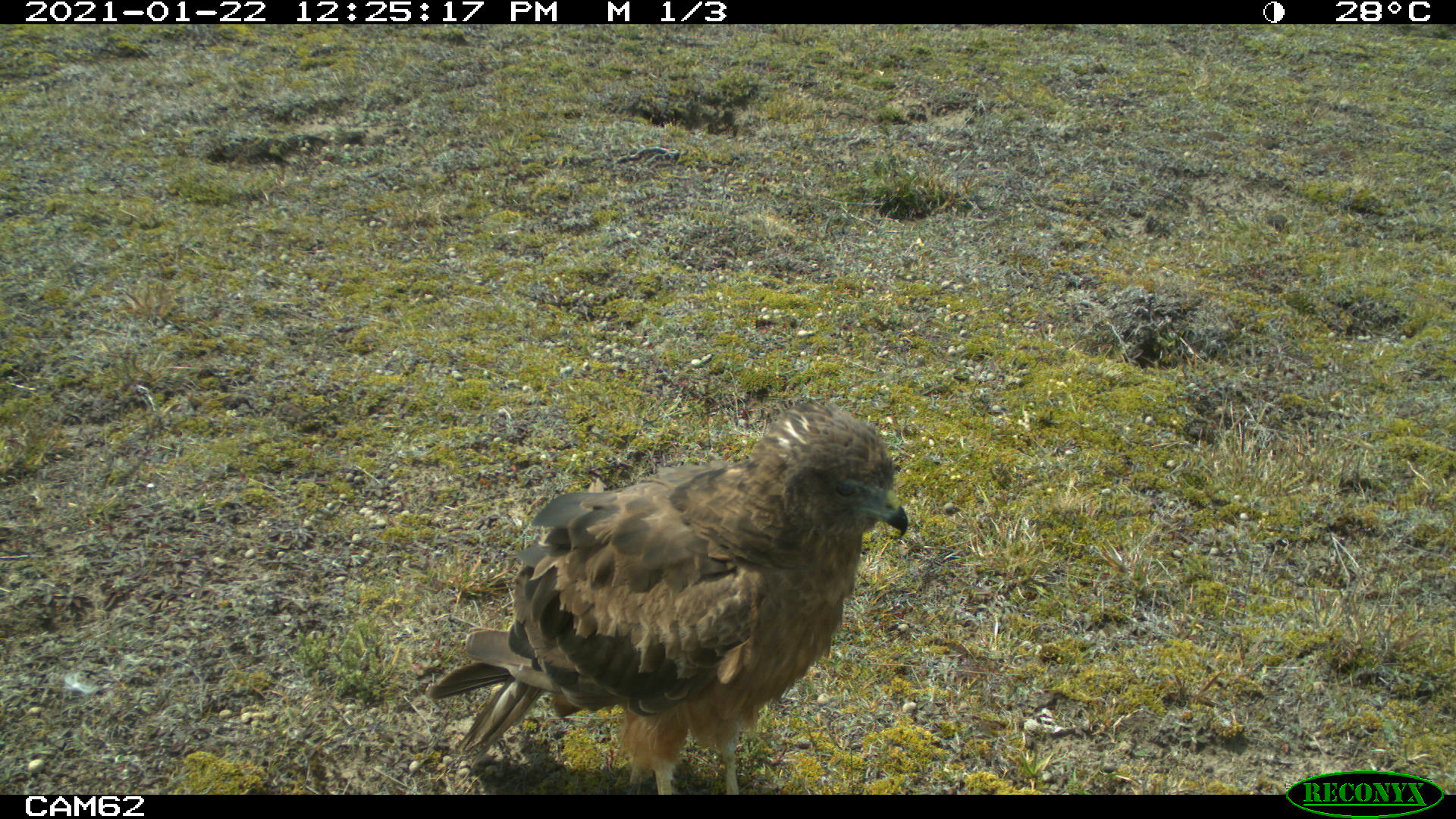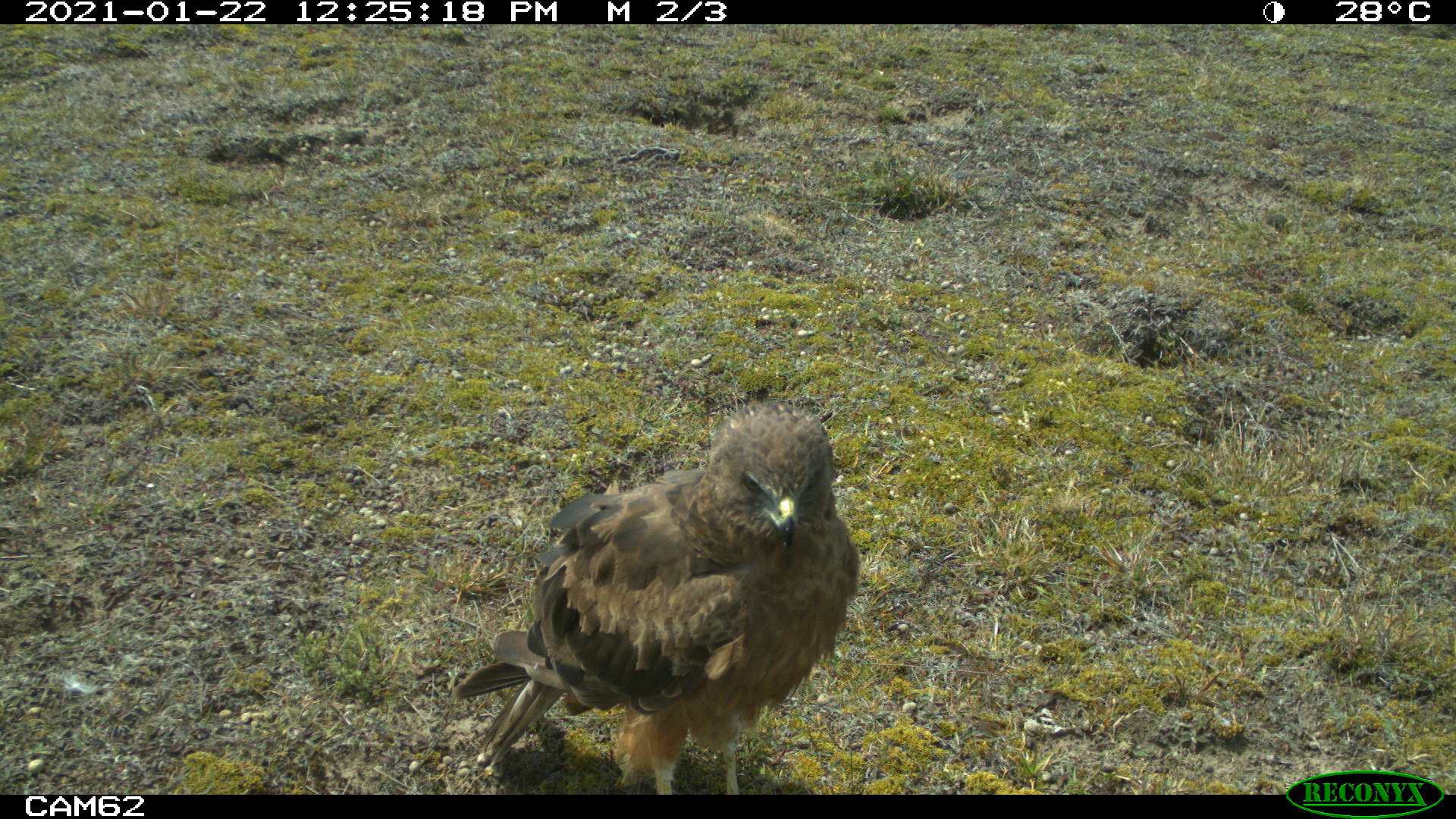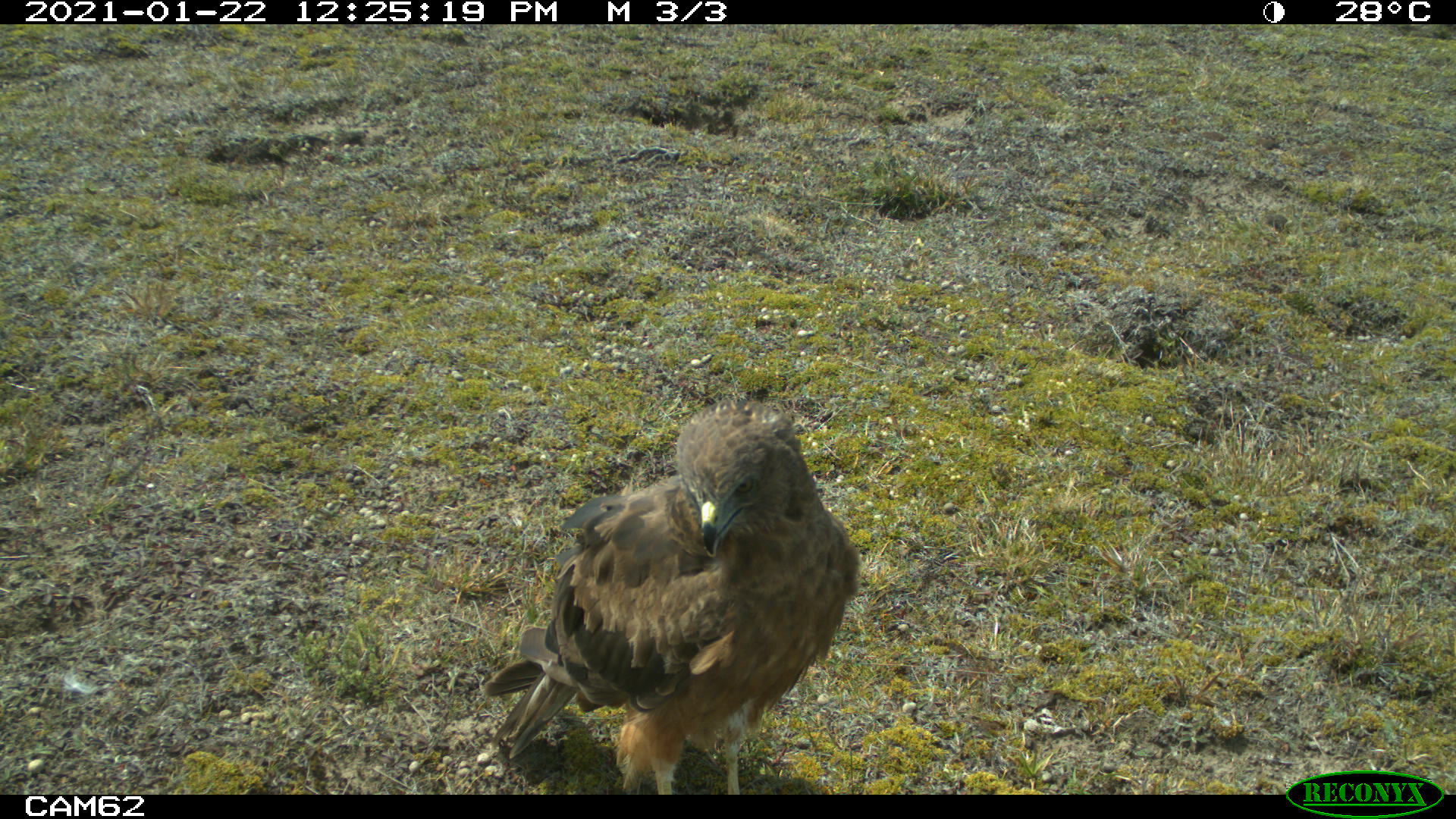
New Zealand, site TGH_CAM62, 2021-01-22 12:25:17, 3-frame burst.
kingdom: Animalia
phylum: Chordata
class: Aves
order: Accipitriformes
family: Accipitridae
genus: Circus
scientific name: Circus approximans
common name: swamp harrier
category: harrier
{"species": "harrier (swamp harrier) (Circus approximans)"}